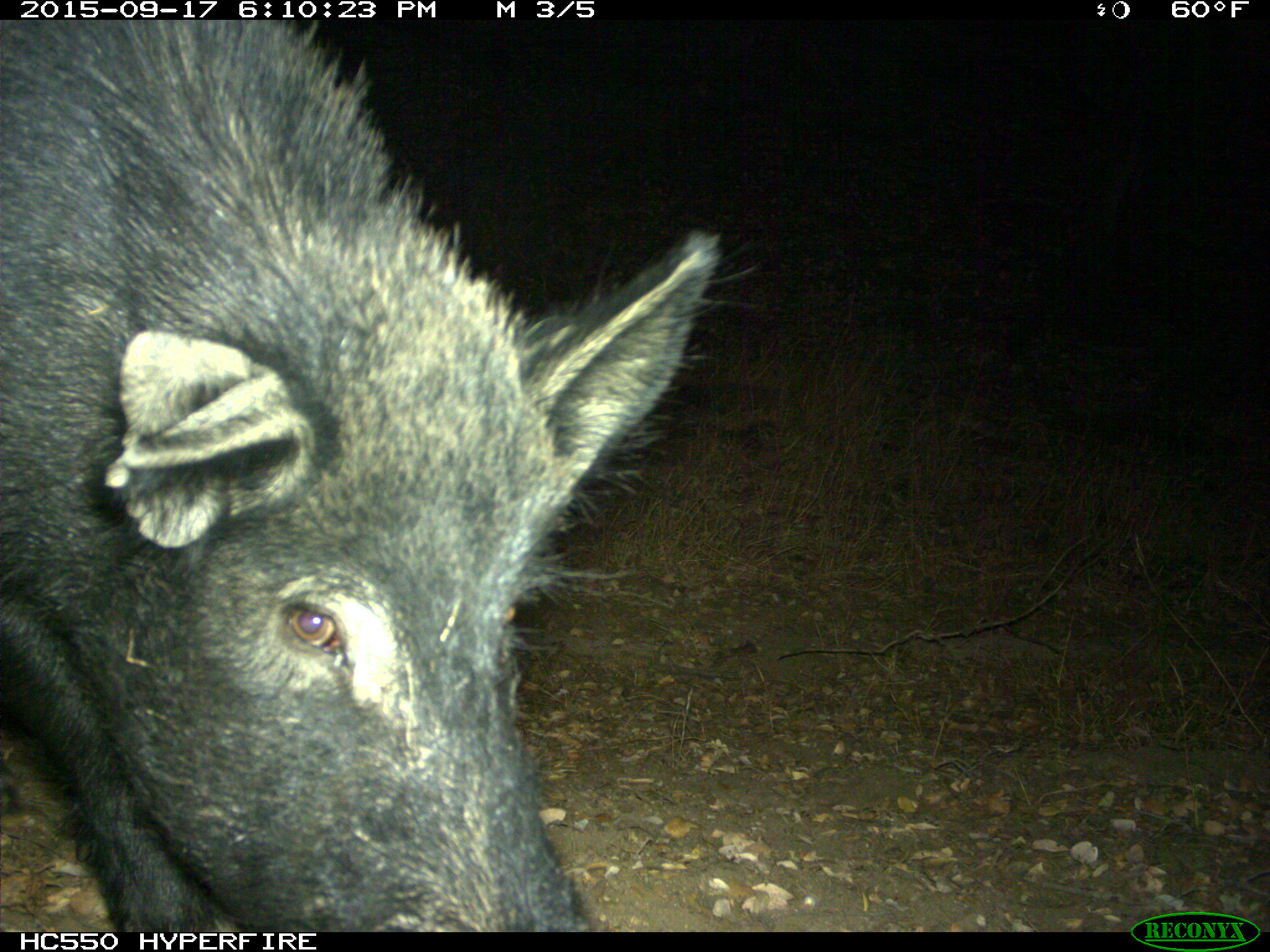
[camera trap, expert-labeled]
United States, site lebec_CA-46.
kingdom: Animalia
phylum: Chordata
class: Mammalia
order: Artiodactyla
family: Suidae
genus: Sus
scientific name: Sus scrofa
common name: wild boar